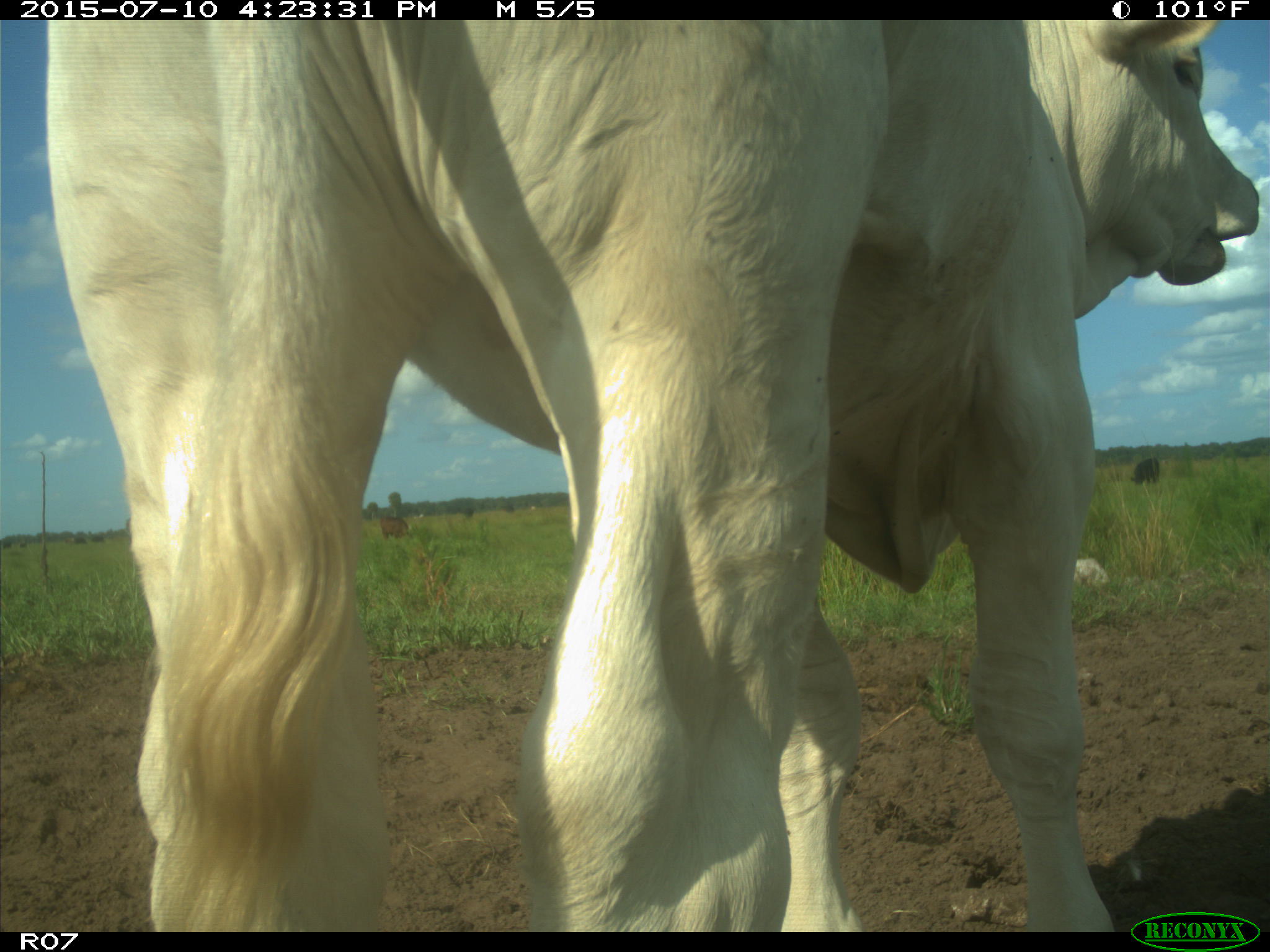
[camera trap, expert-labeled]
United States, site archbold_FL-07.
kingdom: Animalia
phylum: Chordata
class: Mammalia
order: Artiodactyla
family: Bovidae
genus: Bos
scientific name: Bos taurus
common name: domestic cow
Bos taurus (domestic cow).